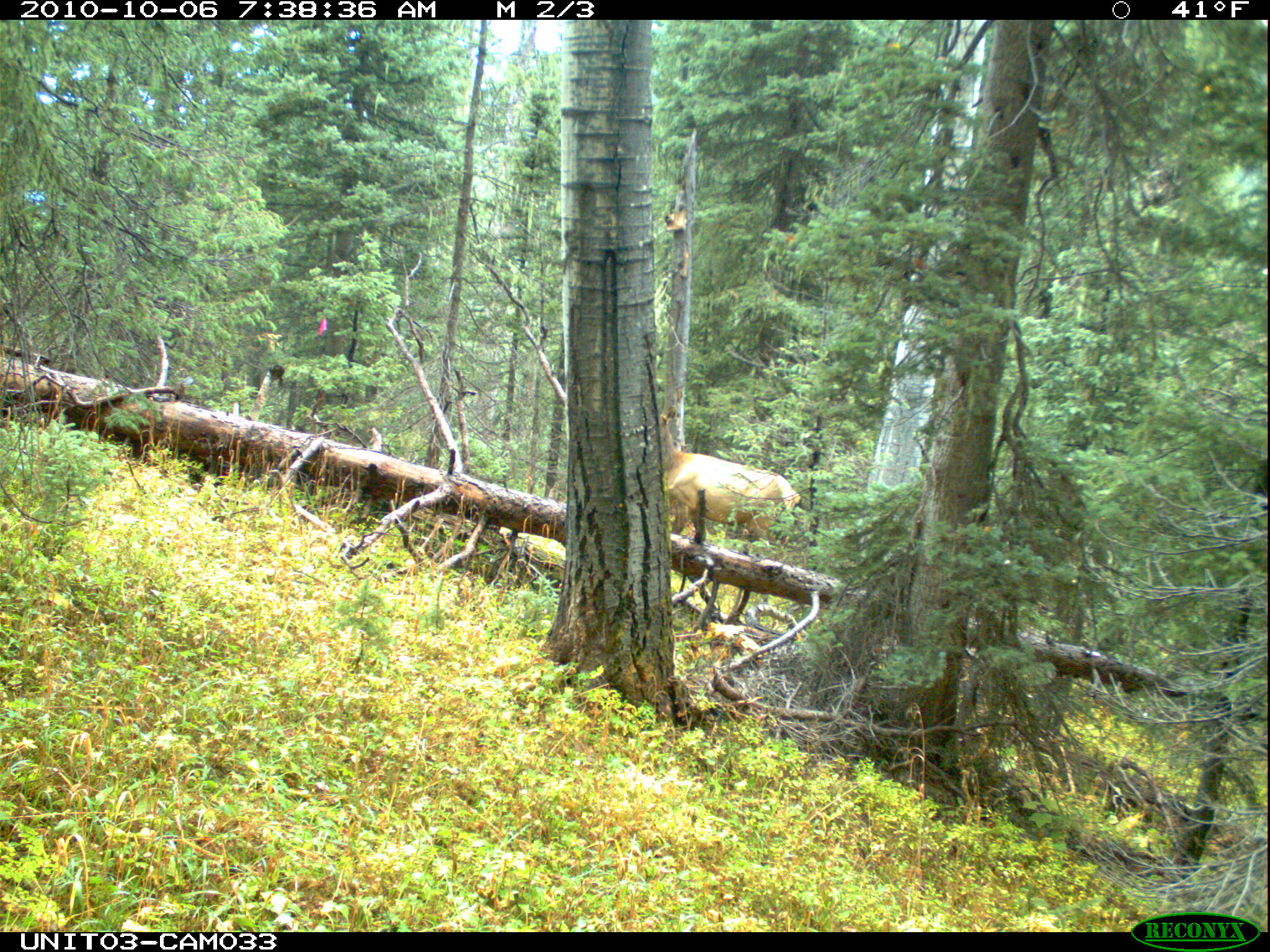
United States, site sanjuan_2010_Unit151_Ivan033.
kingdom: Animalia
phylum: Chordata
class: Mammalia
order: Artiodactyla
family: Cervidae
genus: Cervus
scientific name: Cervus elaphus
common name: red deer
Cervus elaphus (red deer).